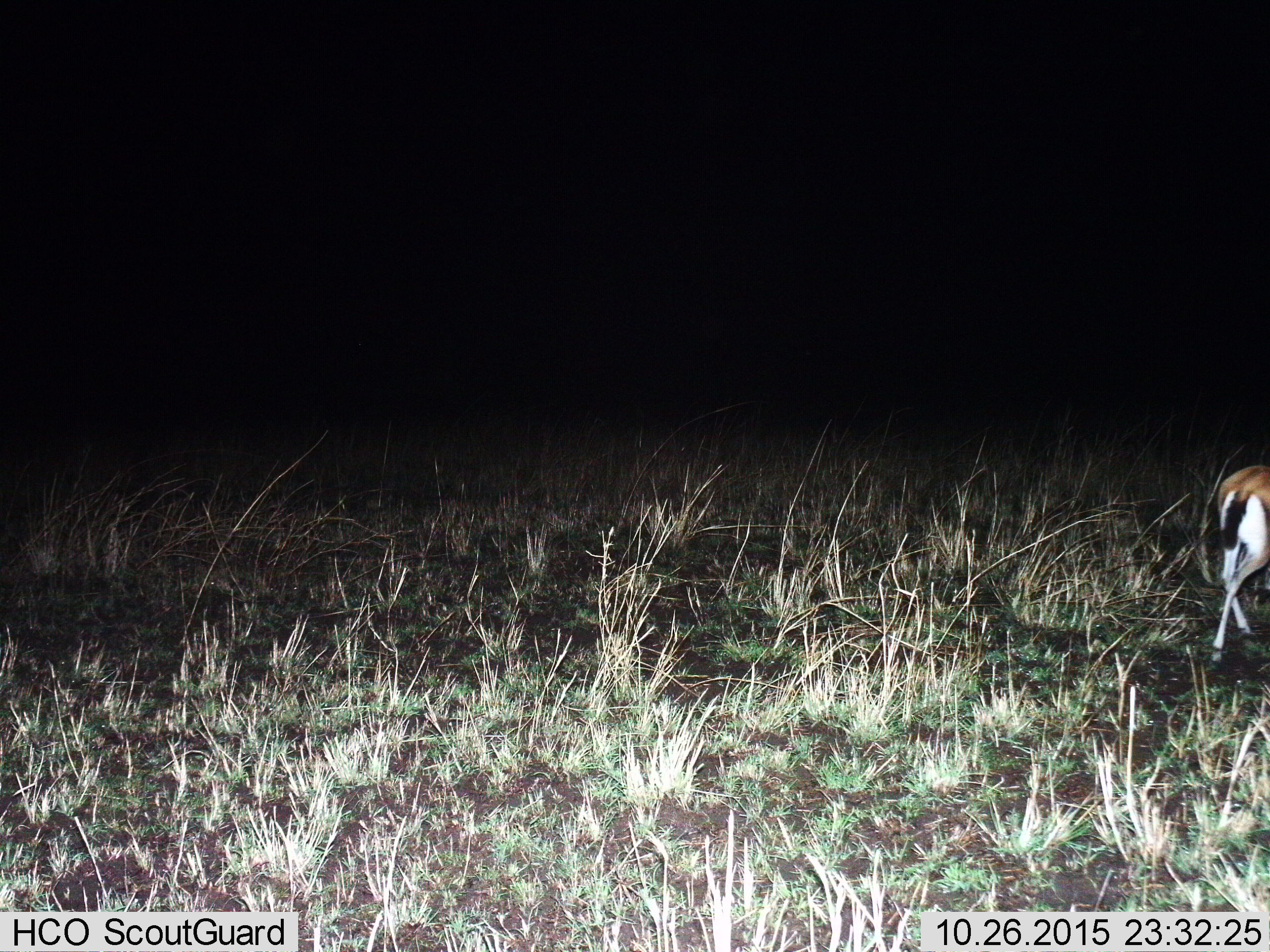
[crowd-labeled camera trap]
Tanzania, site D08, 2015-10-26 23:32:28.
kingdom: Animalia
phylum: Chordata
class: Mammalia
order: Artiodactyla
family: Bovidae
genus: Eudorcas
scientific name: Eudorcas thomsonii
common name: thomson's gazelle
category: gazellethomsons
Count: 1.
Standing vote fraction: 6%.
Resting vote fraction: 0%.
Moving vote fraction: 94%.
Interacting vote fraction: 0%.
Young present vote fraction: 0%.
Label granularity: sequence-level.